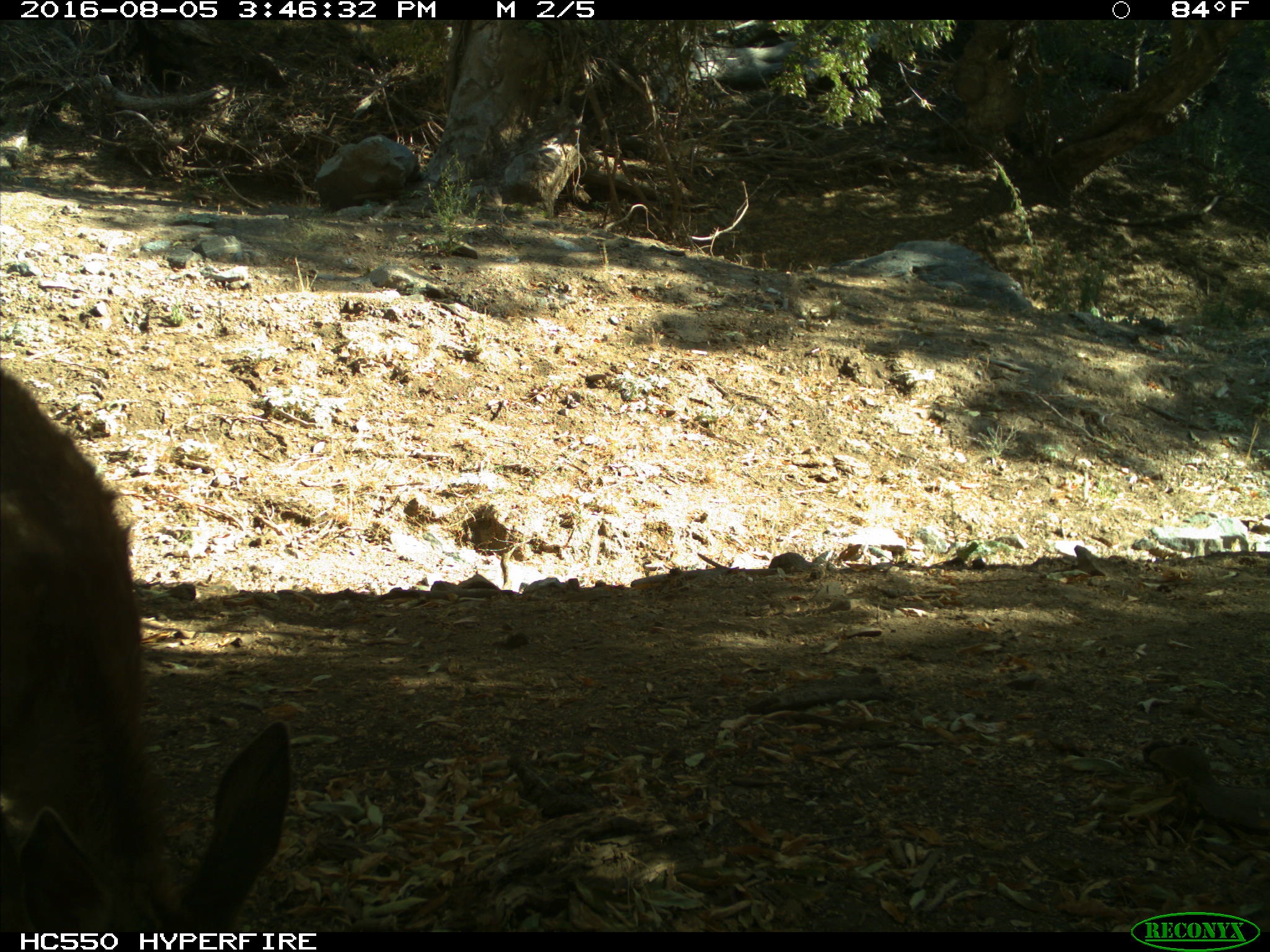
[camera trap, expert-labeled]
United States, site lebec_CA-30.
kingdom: Animalia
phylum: Chordata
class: Mammalia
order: Artiodactyla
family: Cervidae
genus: Odocoileus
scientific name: Odocoileus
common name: deer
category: unidentified deer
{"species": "unidentified deer (deer) (Odocoileus)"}